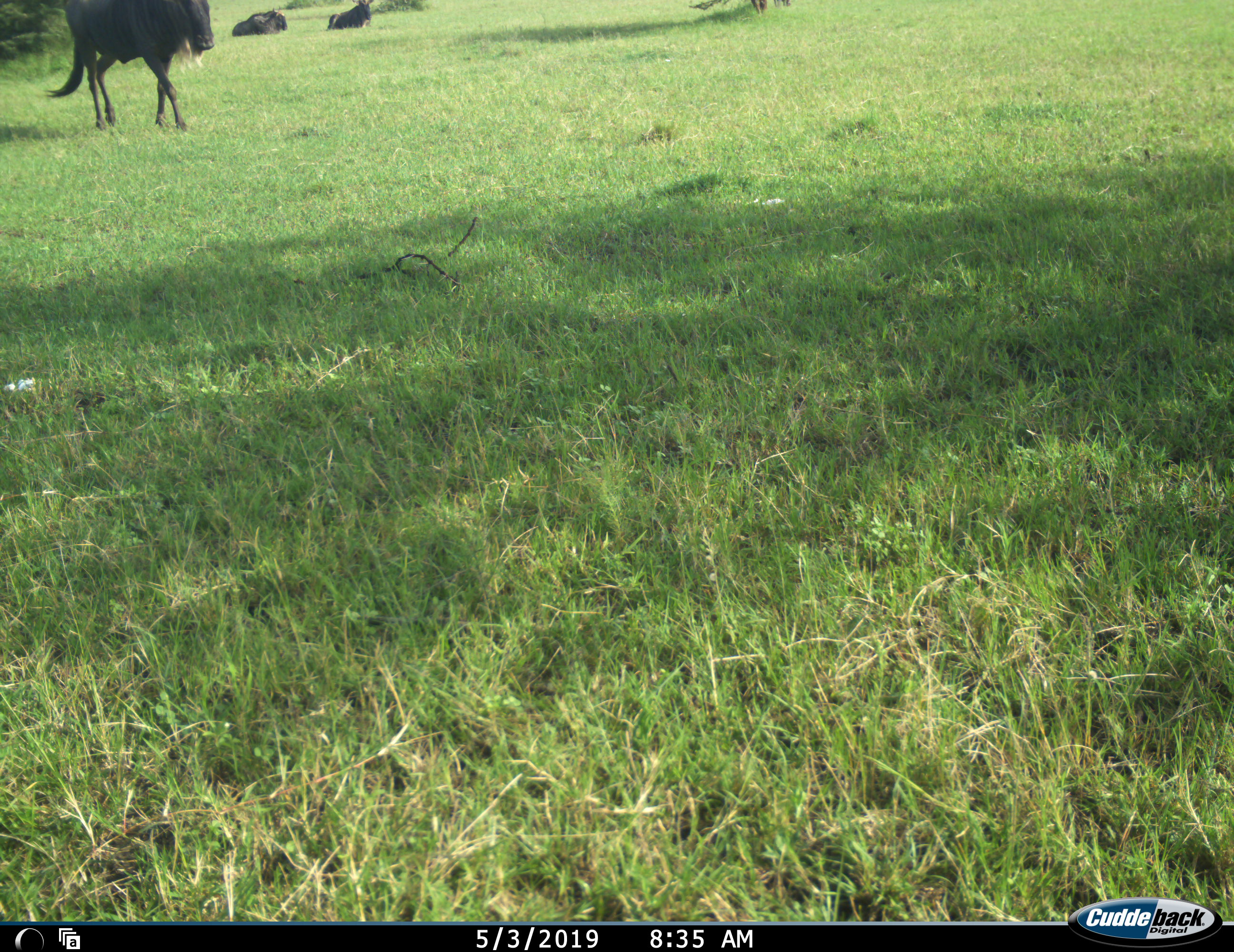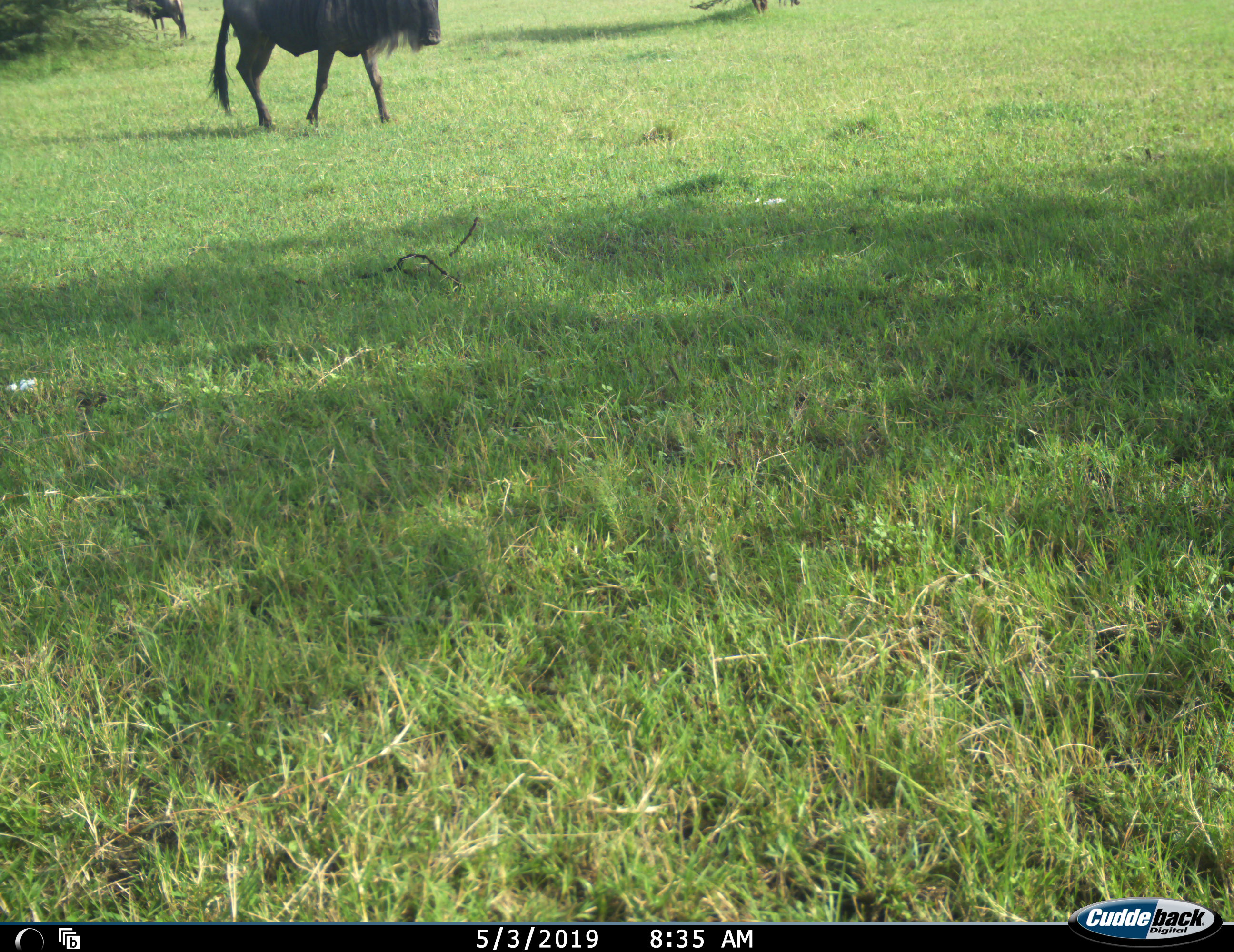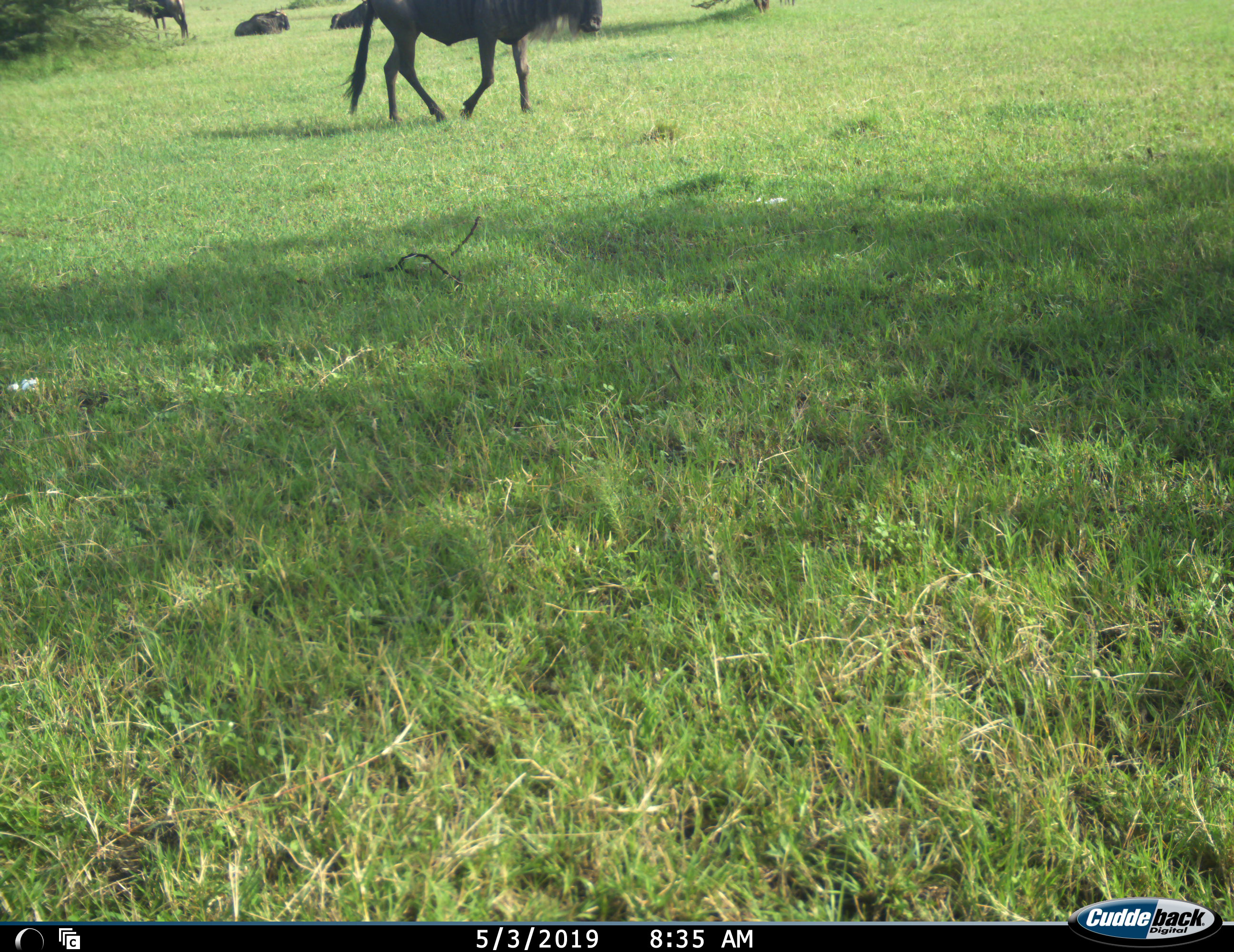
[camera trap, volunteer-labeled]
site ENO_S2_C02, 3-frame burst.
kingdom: Animalia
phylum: Chordata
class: Mammalia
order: Artiodactyla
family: Bovidae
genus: Connochaetes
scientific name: Connochaetes taurinus taurinus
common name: blue wildebeest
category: wildebeestblue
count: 4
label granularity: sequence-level